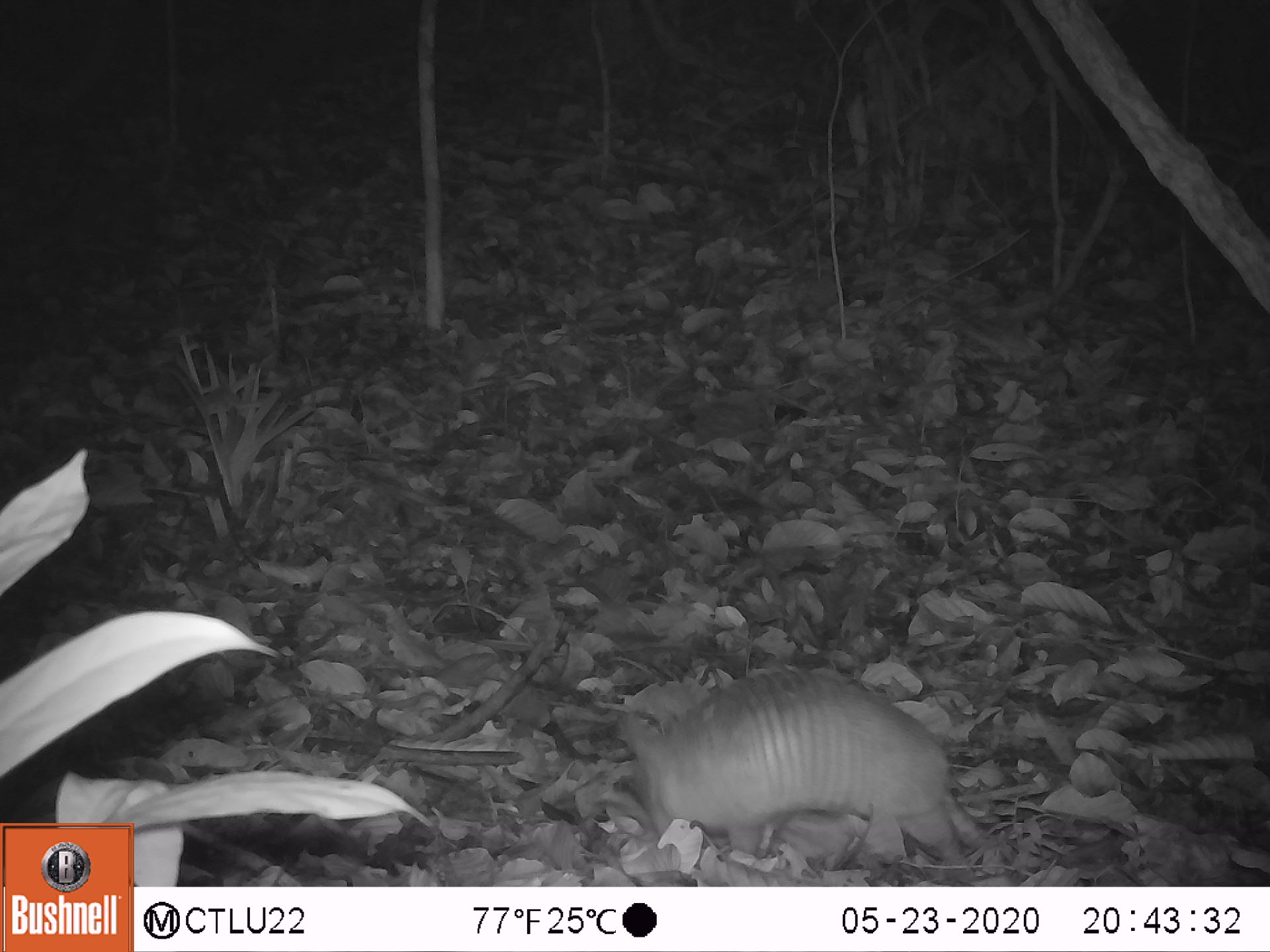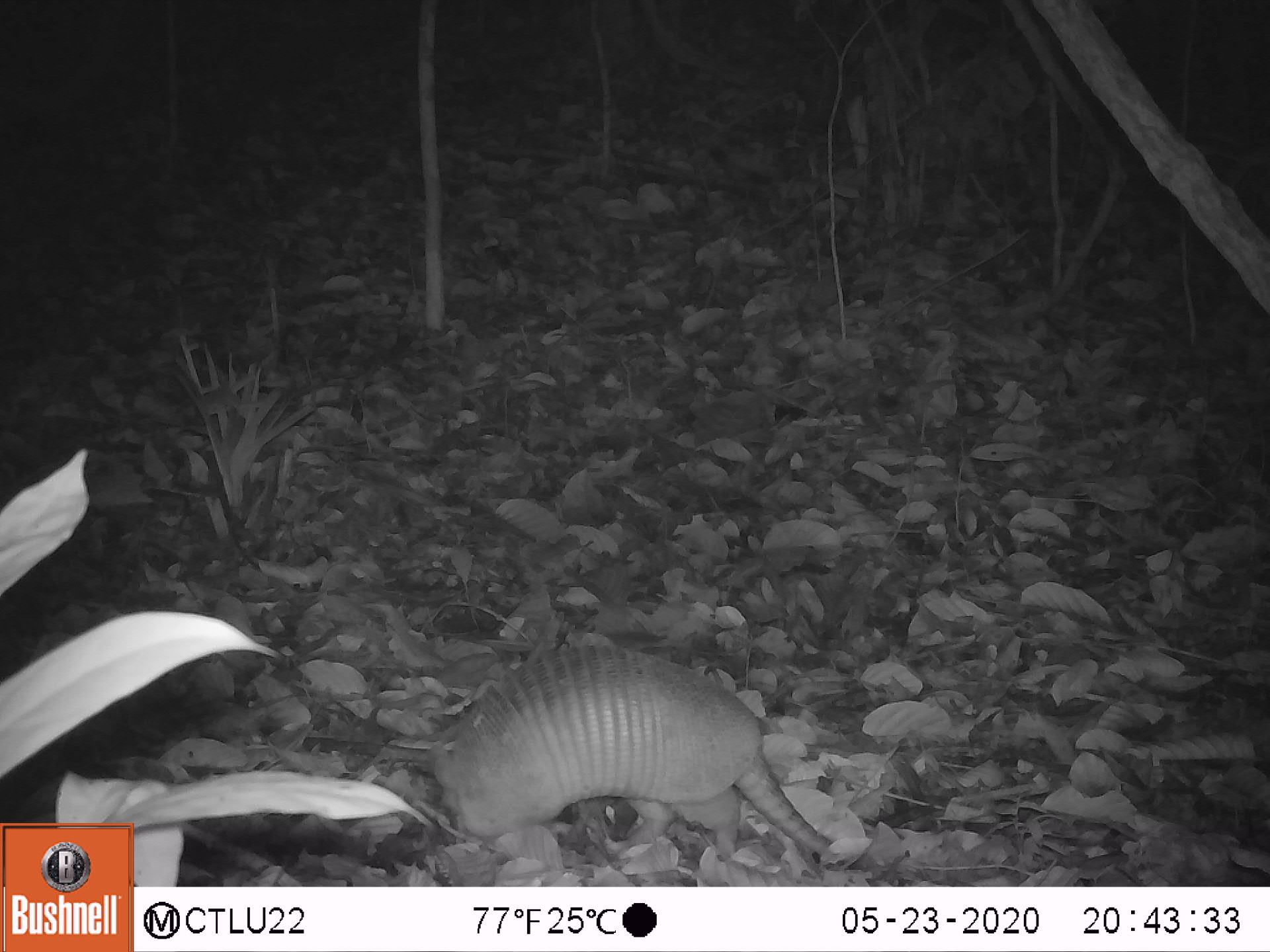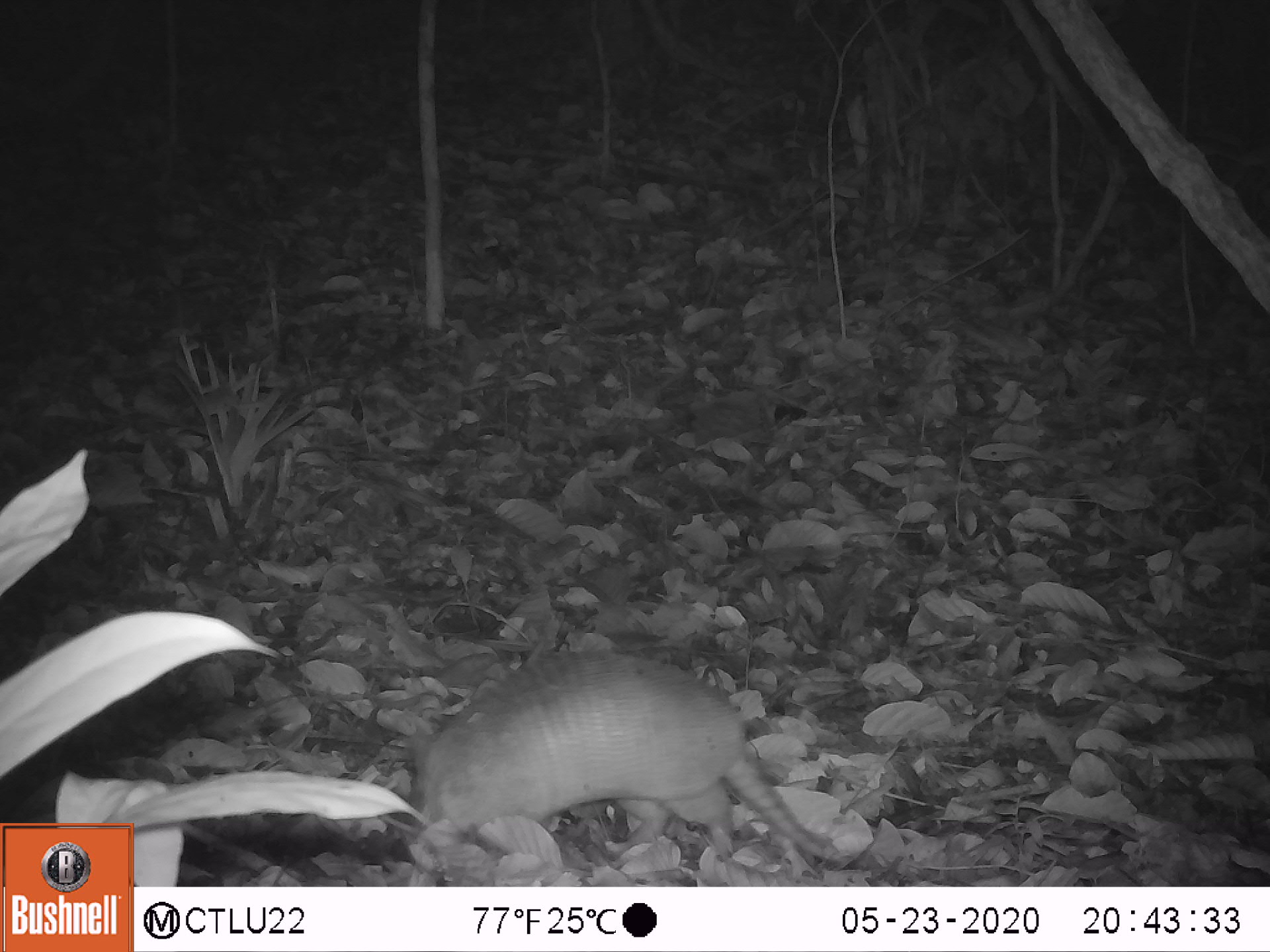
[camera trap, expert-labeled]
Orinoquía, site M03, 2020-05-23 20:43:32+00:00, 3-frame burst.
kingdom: Animalia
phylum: Chordata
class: Mammalia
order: Cingulata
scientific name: Cingulata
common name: armadillo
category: unknown armadillo